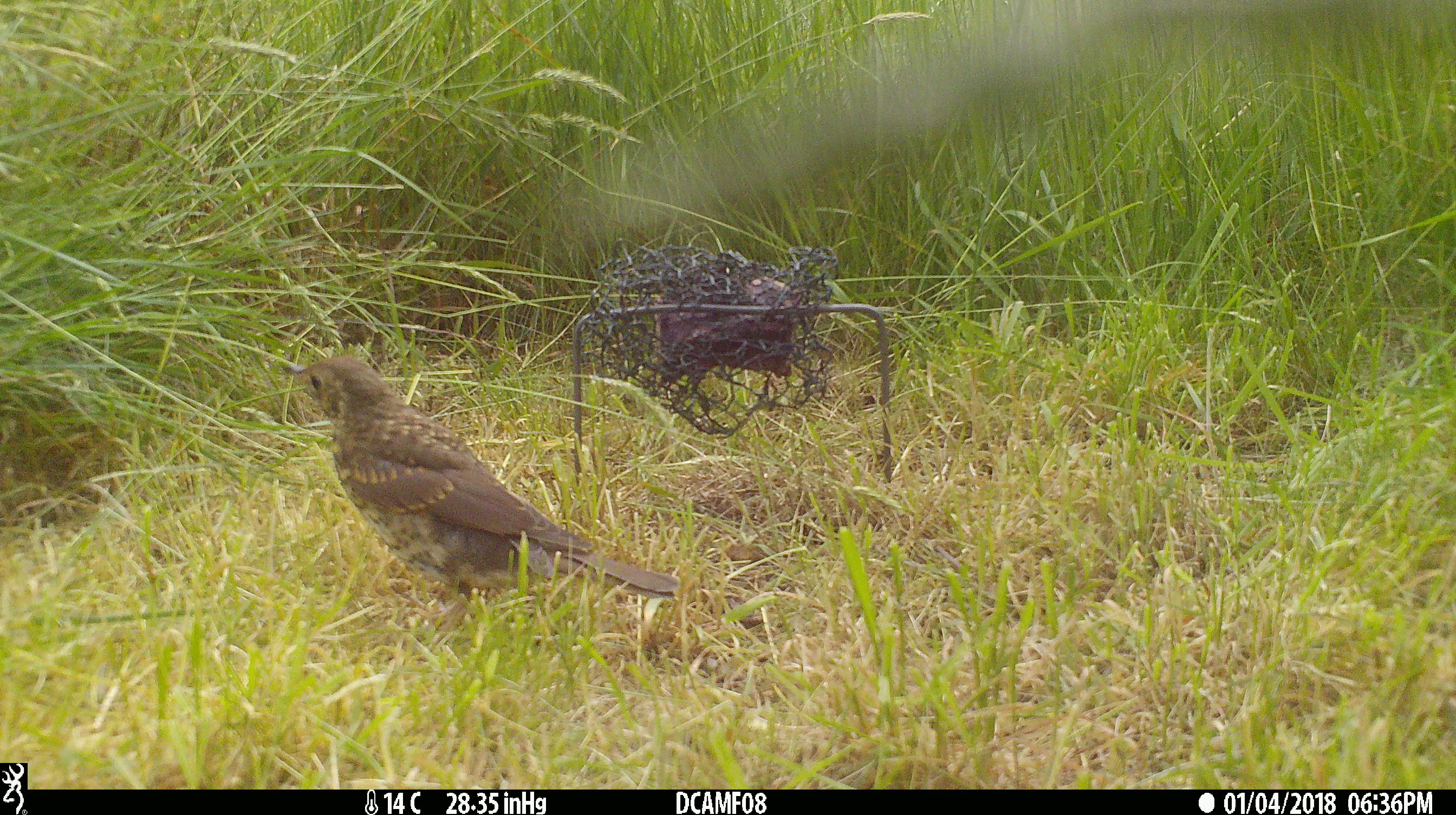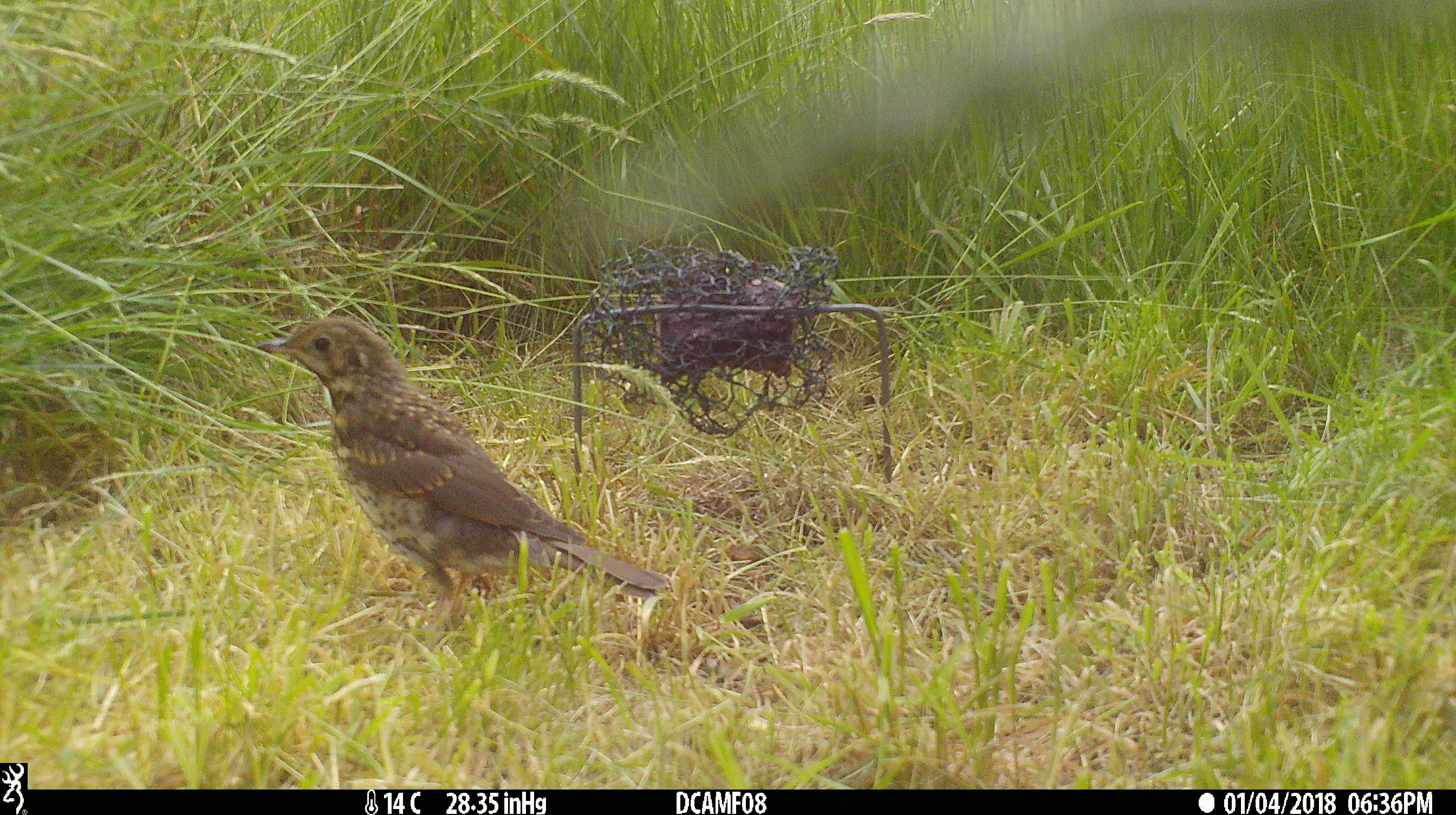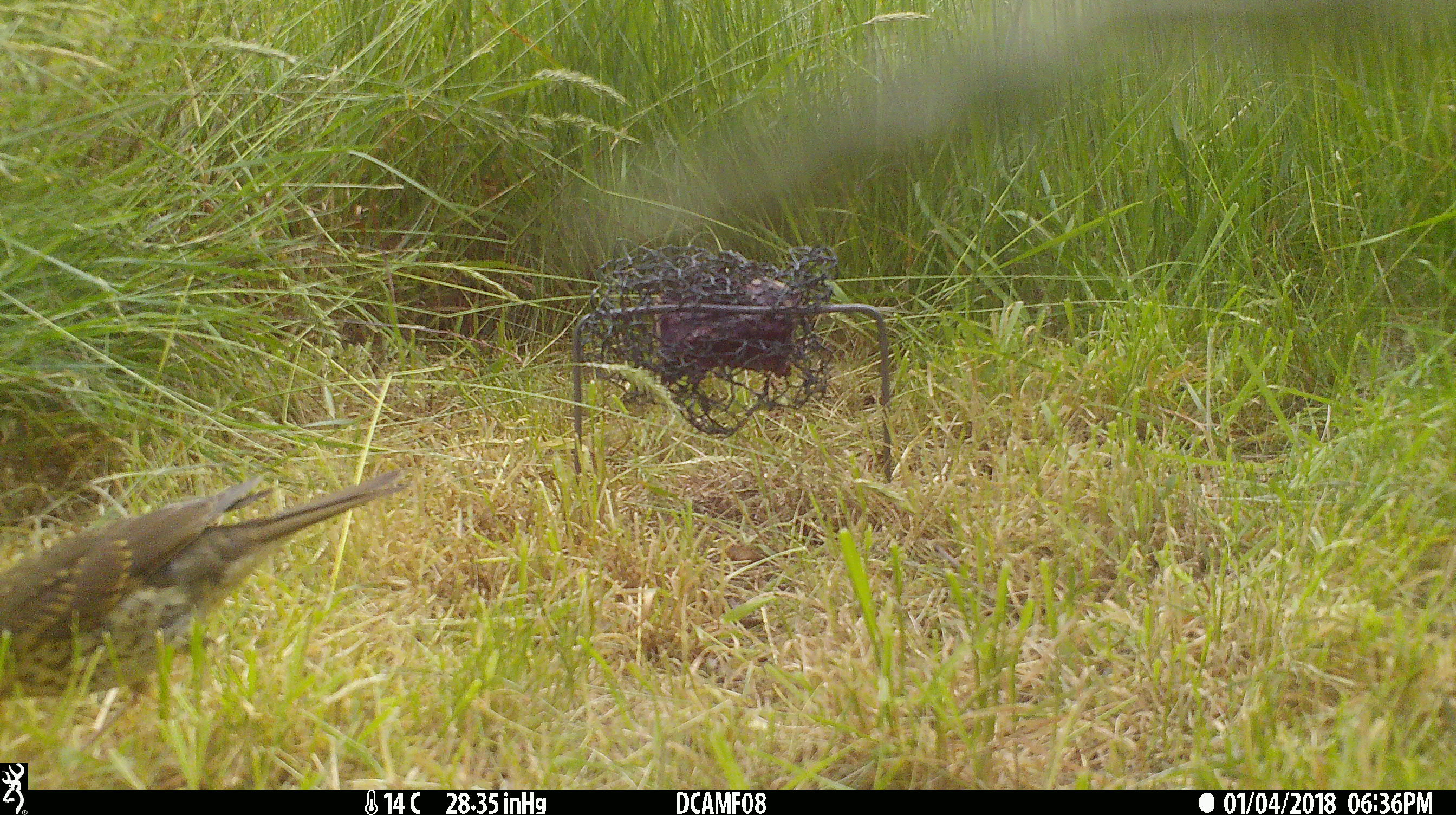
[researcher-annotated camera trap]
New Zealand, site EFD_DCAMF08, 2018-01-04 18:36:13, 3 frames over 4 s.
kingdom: Animalia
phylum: Chordata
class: Aves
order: Passeriformes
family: Turdidae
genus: Turdus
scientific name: Turdus philomelos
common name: song thrush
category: thrush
Thrush (song thrush) (Turdus philomelos).